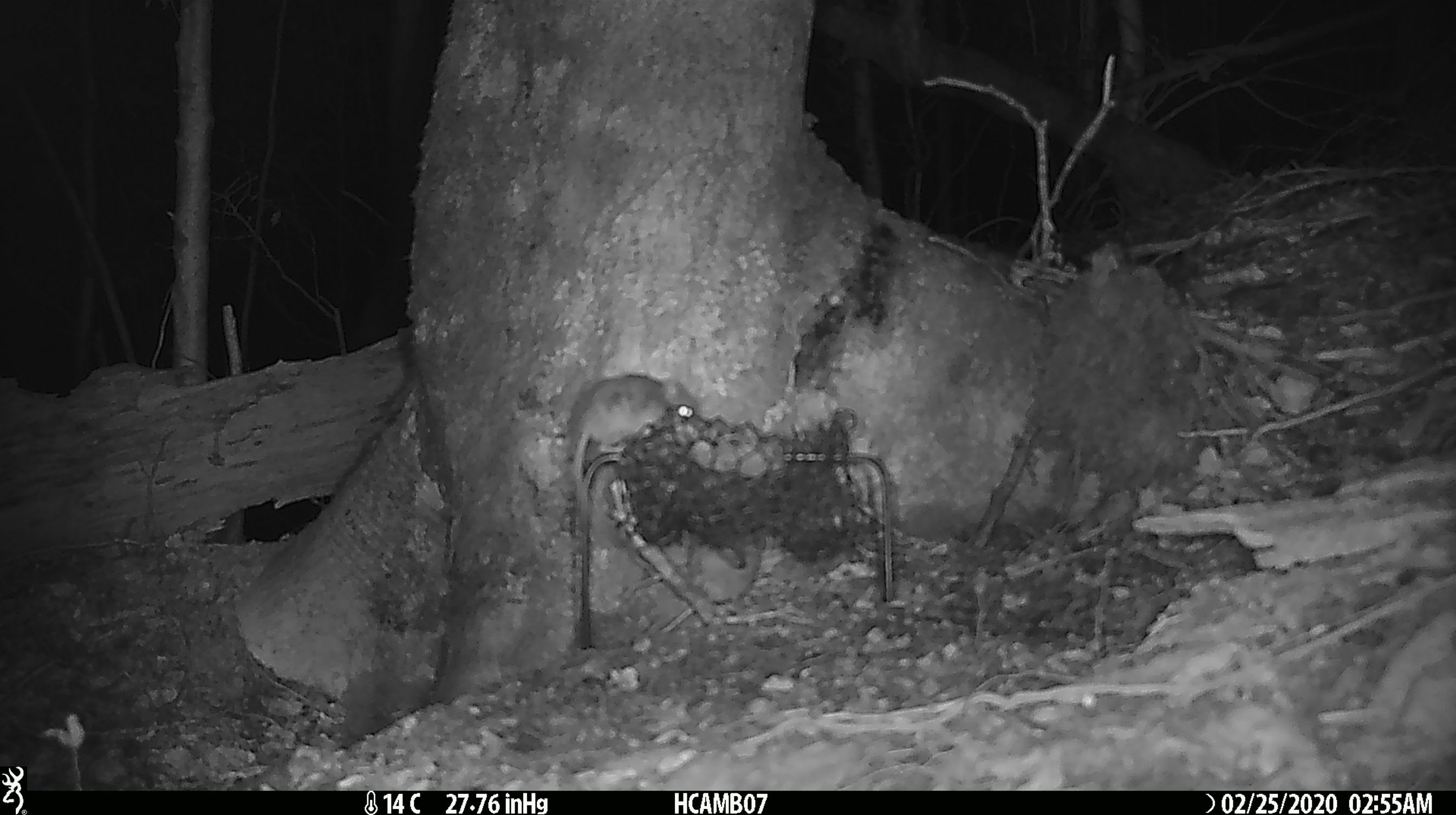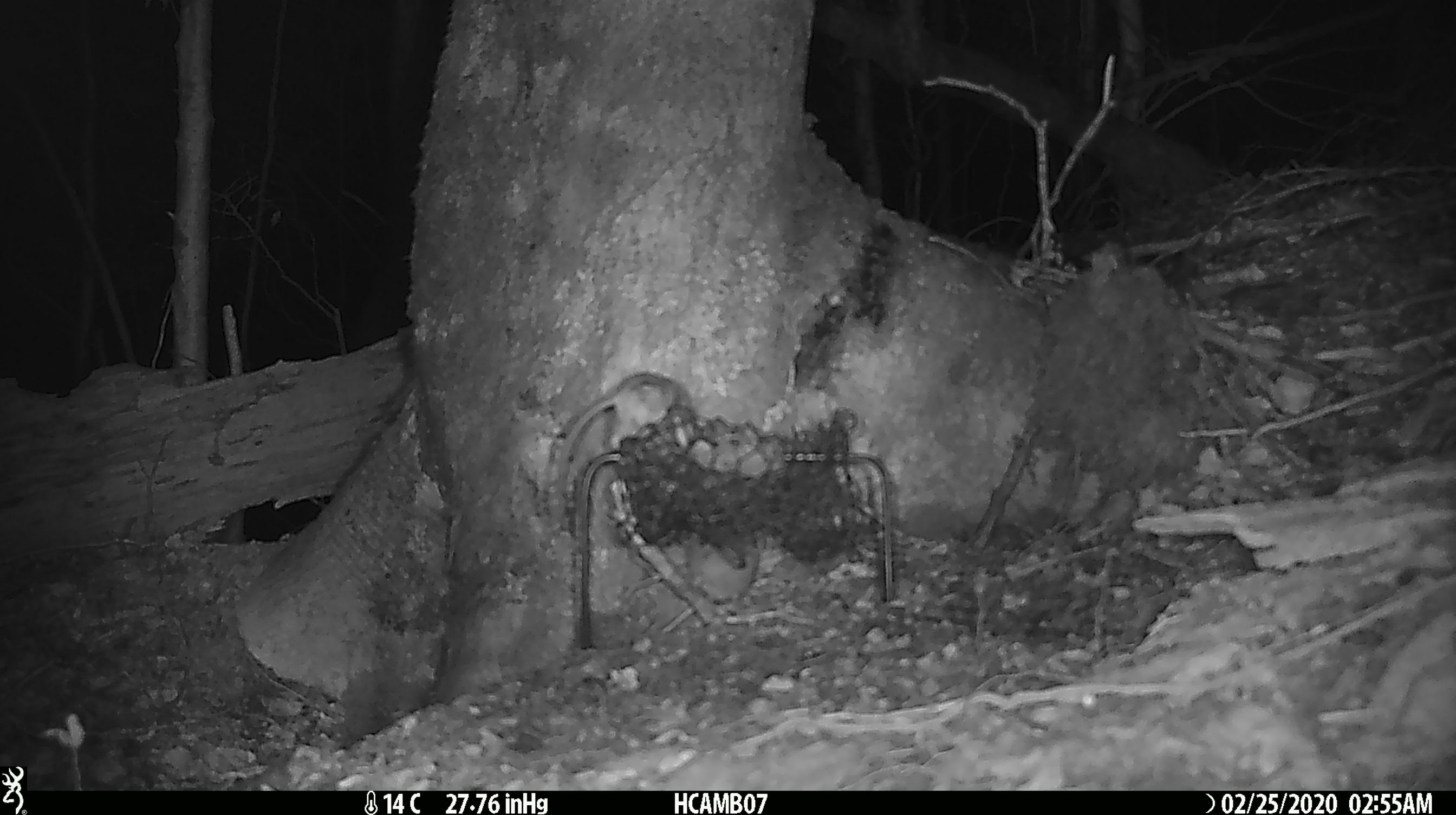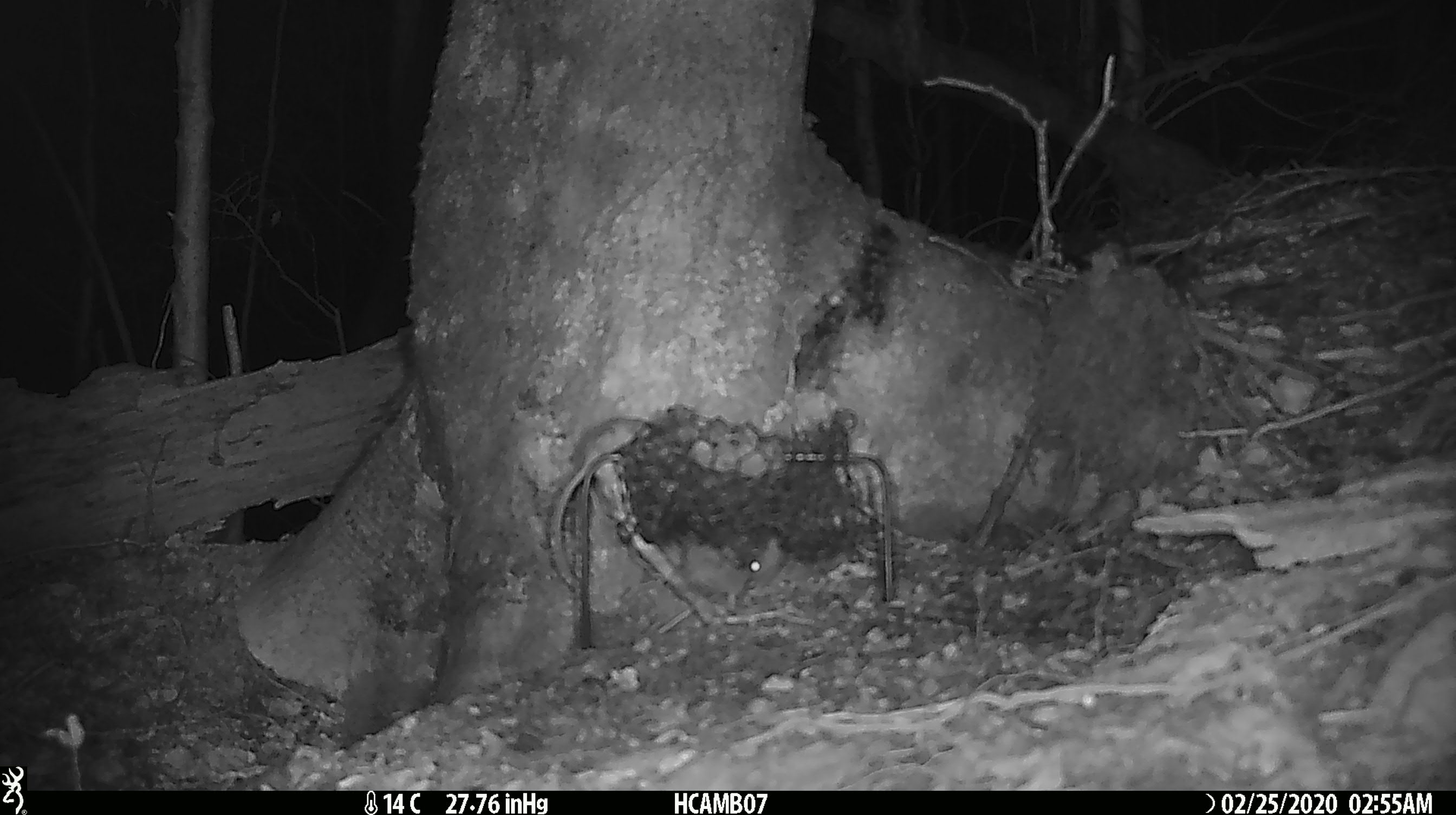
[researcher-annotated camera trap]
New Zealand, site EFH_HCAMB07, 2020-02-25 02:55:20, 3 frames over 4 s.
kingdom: Animalia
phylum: Chordata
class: Mammalia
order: Rodentia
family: Muridae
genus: Mus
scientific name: Mus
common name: mouse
Mouse (Mus).